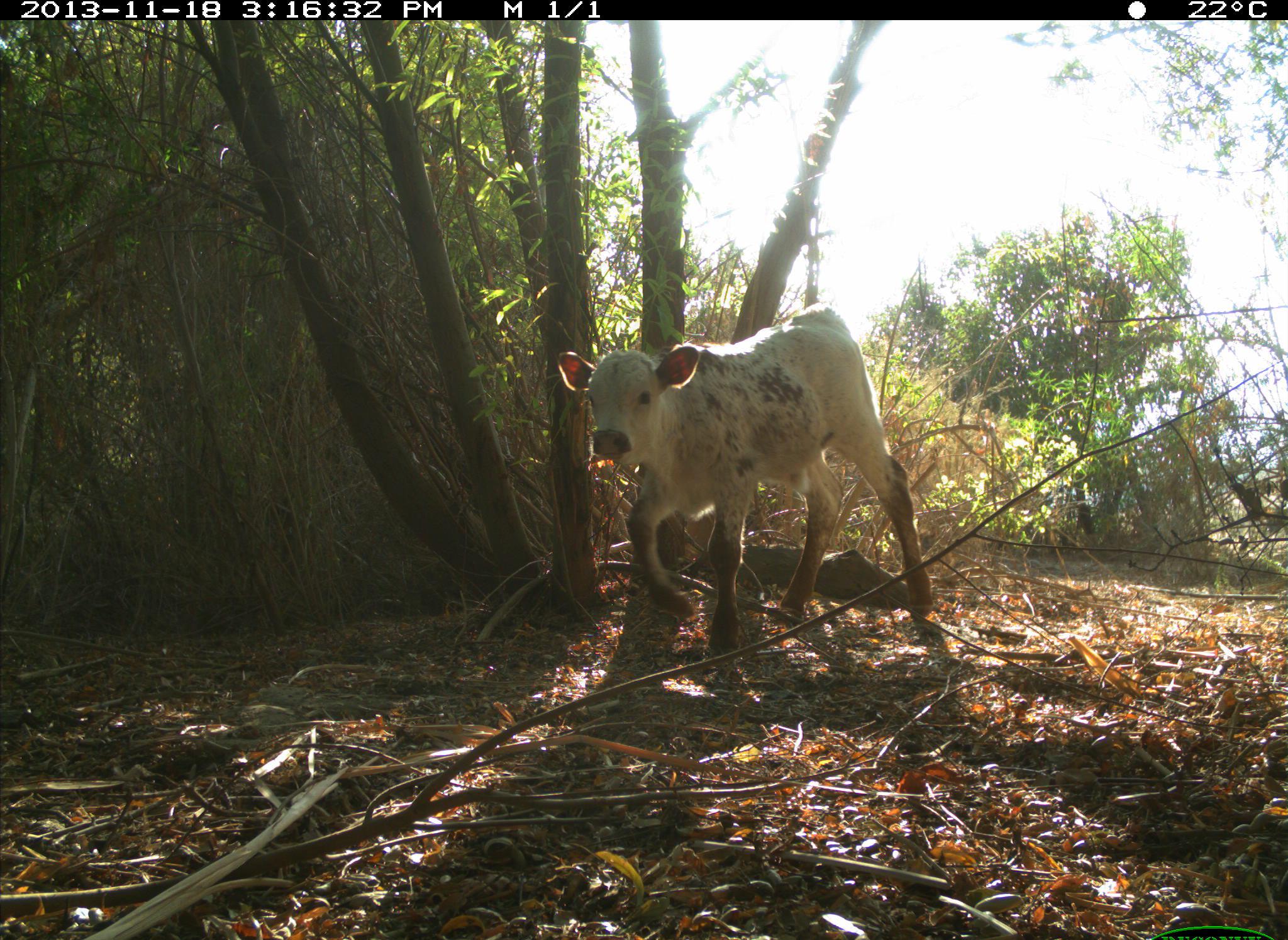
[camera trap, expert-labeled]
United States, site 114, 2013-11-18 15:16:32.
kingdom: Animalia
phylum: Chordata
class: Mammalia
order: Artiodactyla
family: Bovidae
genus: Bos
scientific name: Bos taurus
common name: cow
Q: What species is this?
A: Cow (Bos taurus).